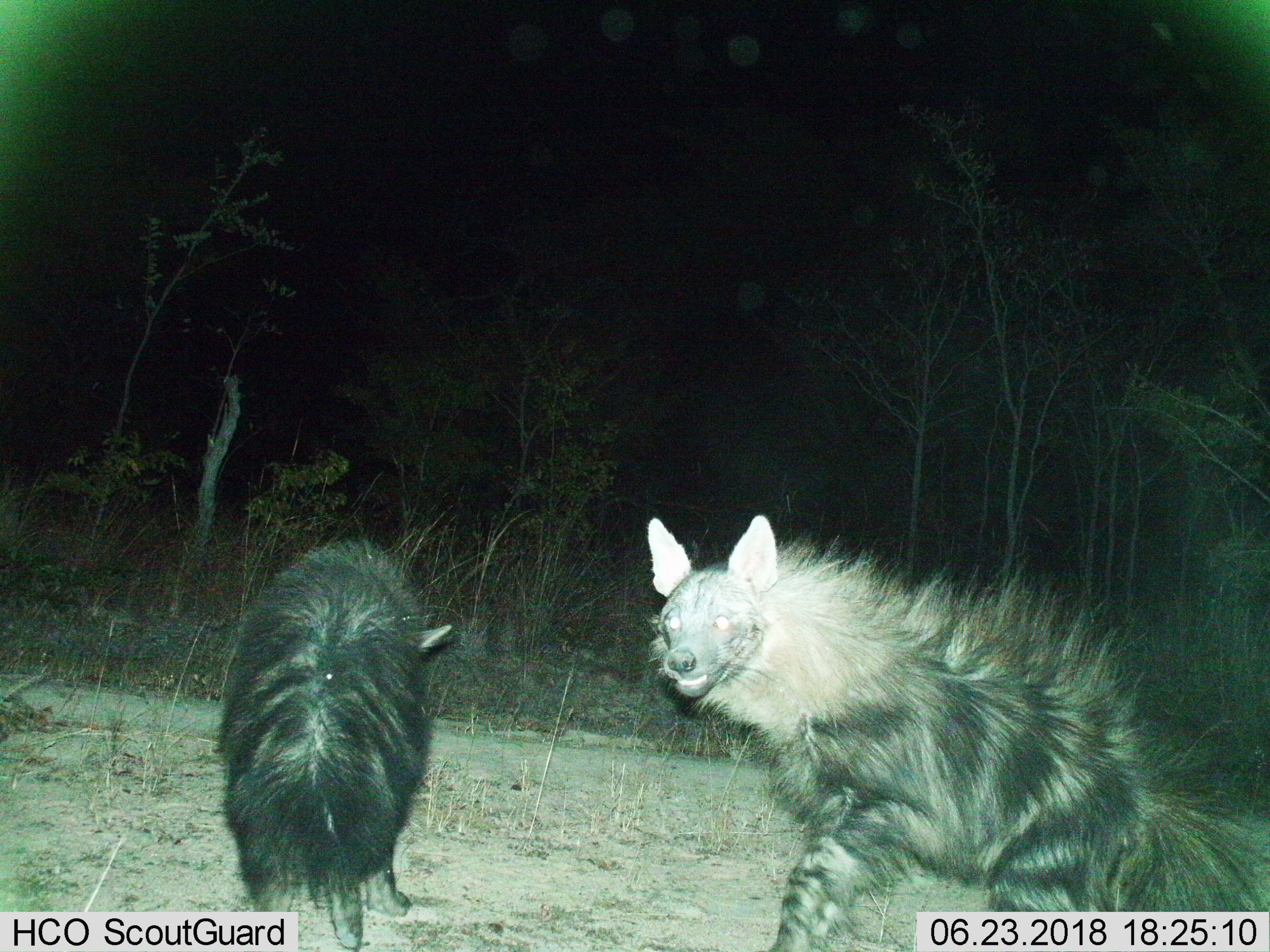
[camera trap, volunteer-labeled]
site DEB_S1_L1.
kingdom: Animalia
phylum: Chordata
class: Mammalia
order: Carnivora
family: Hyaenidae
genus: Parahyaena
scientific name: Parahyaena brunnea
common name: brown hyena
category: hyenabrown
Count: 2.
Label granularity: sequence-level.